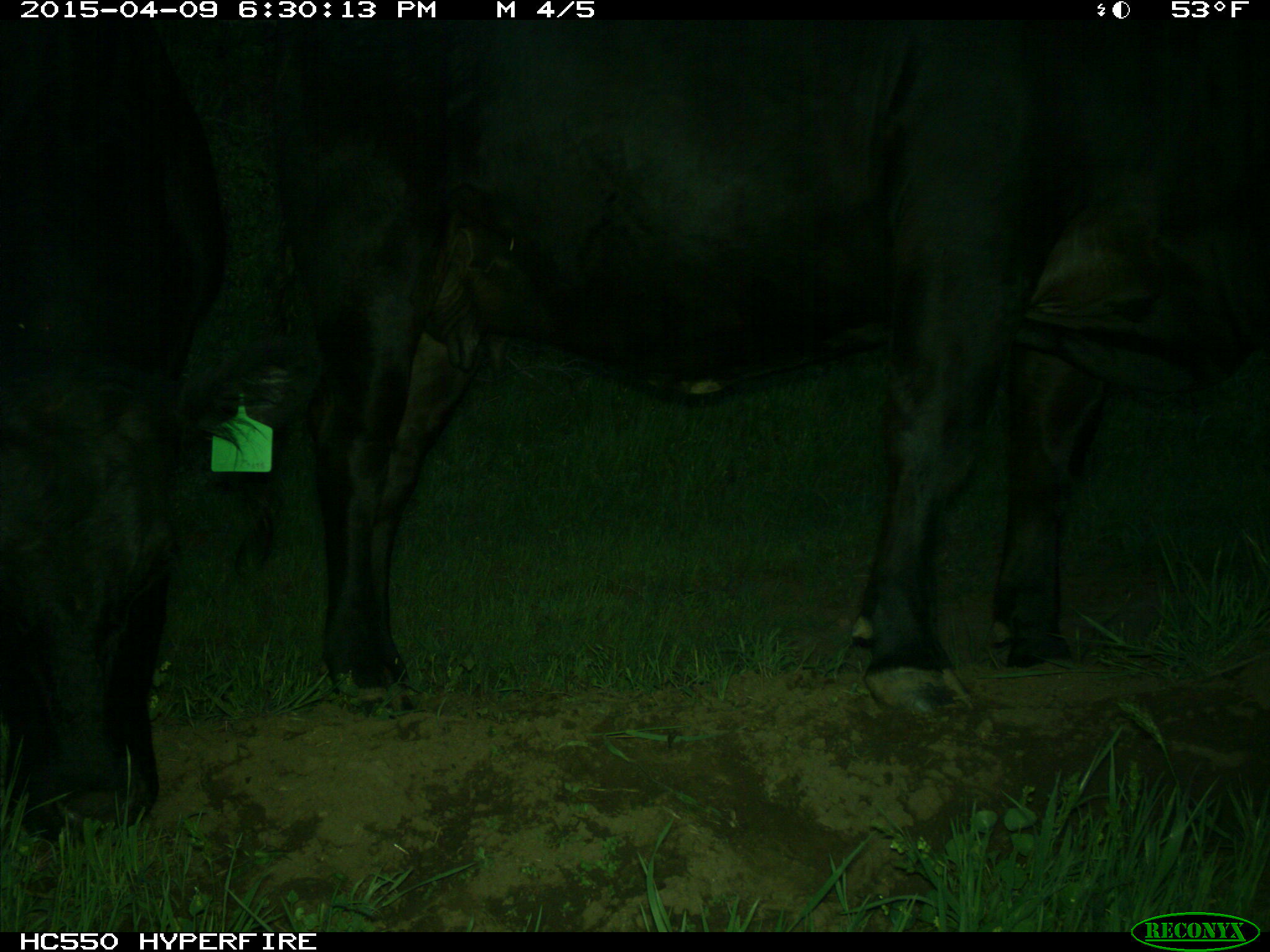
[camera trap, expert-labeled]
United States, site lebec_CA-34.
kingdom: Animalia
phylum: Chordata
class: Mammalia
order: Artiodactyla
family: Bovidae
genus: Bos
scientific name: Bos taurus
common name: domestic cow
Bos taurus (domestic cow).